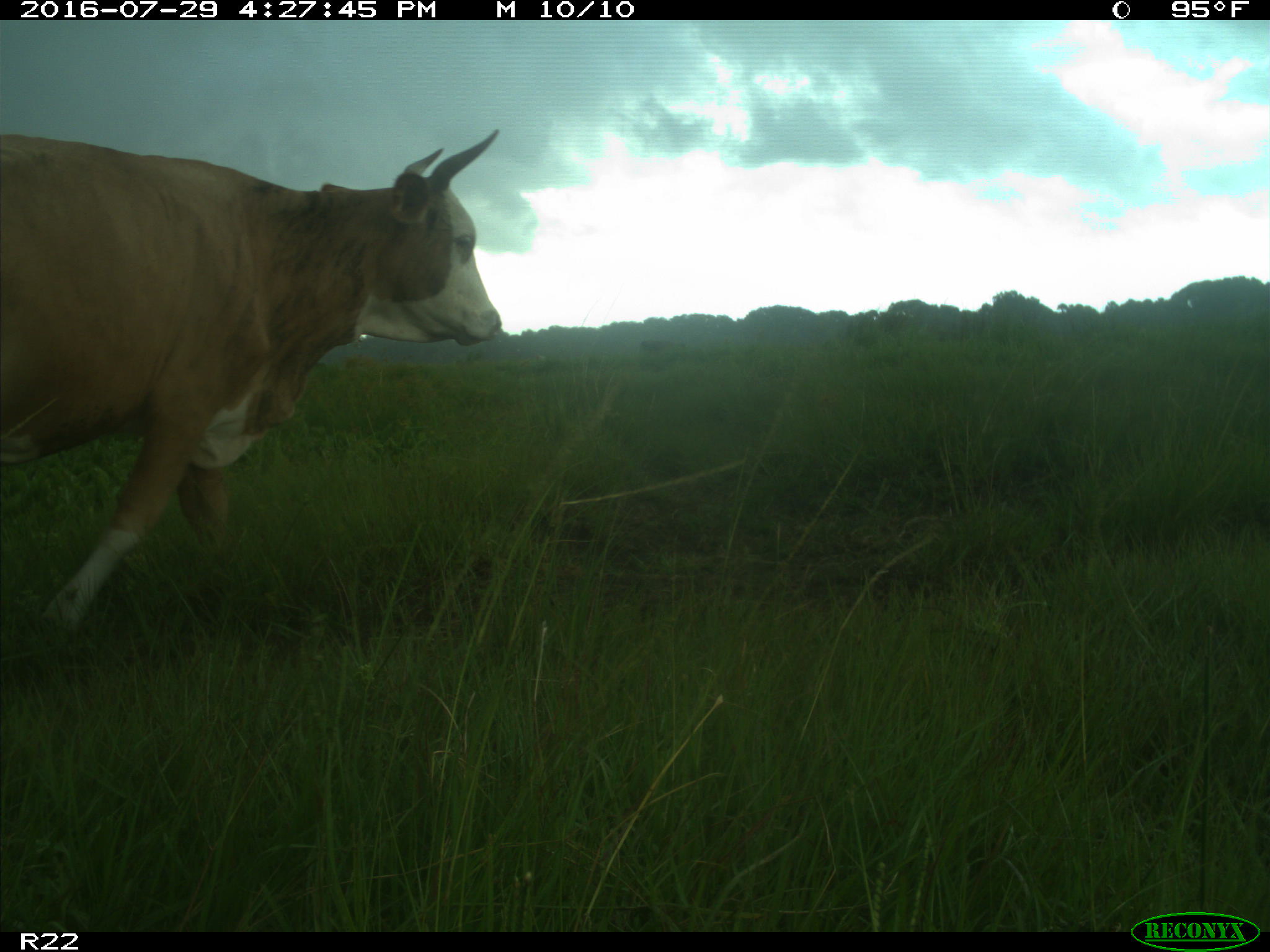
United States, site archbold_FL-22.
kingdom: Animalia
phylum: Chordata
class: Mammalia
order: Artiodactyla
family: Bovidae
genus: Bos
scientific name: Bos taurus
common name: domestic cow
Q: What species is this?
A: Bos taurus (domestic cow).